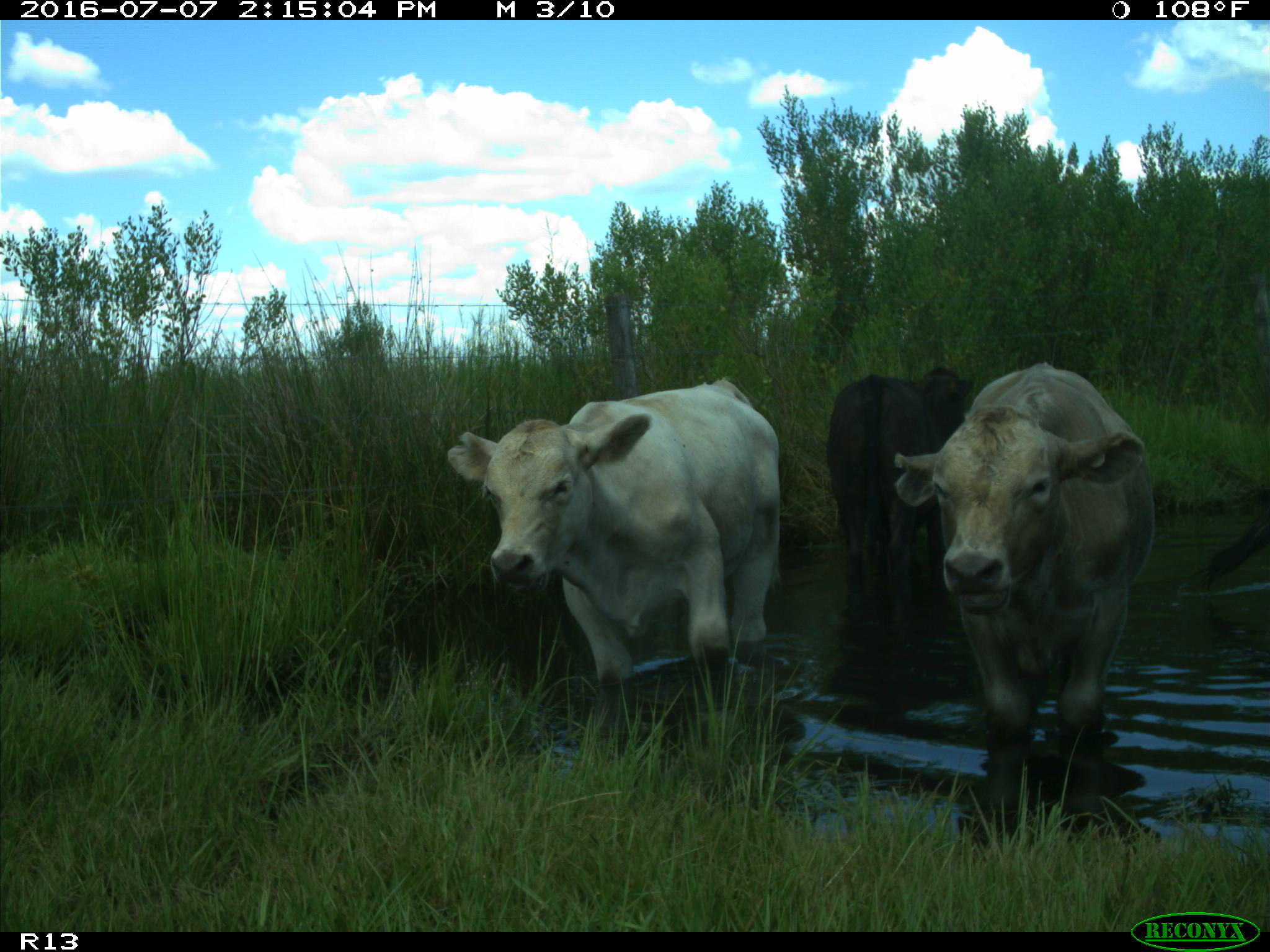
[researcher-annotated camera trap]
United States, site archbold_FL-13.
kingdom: Animalia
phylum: Chordata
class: Mammalia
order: Artiodactyla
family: Bovidae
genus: Bos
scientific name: Bos taurus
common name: domestic cow